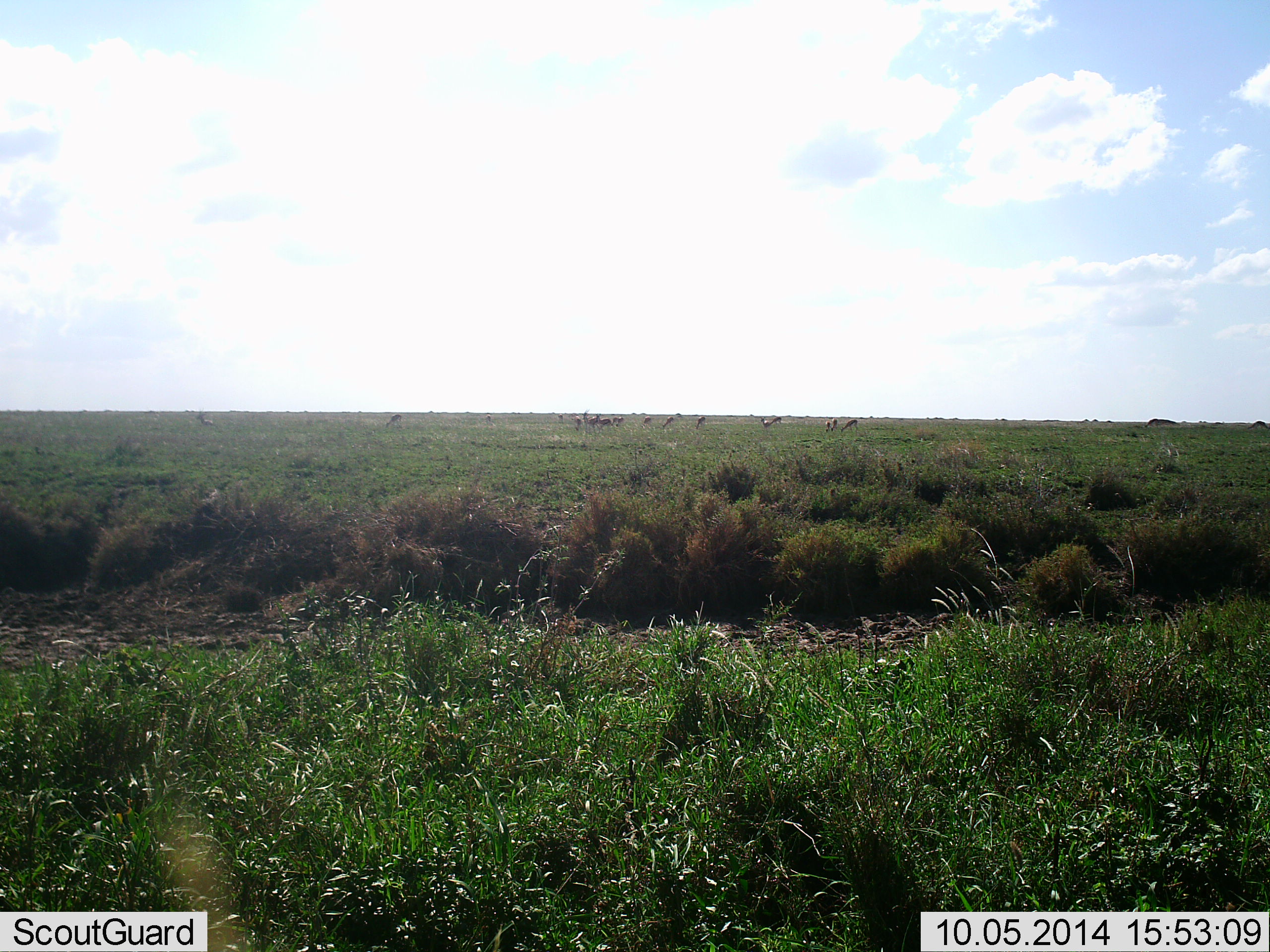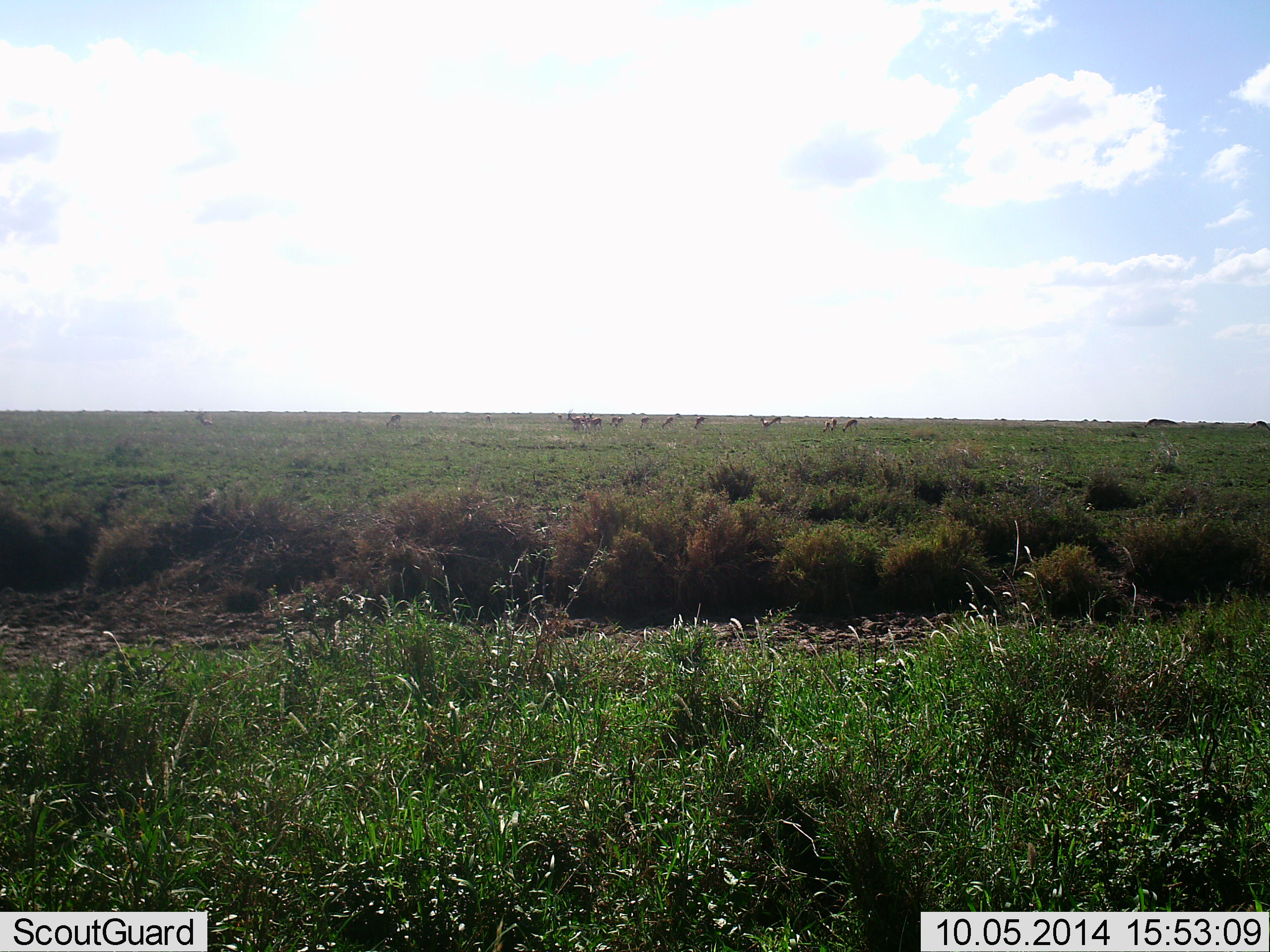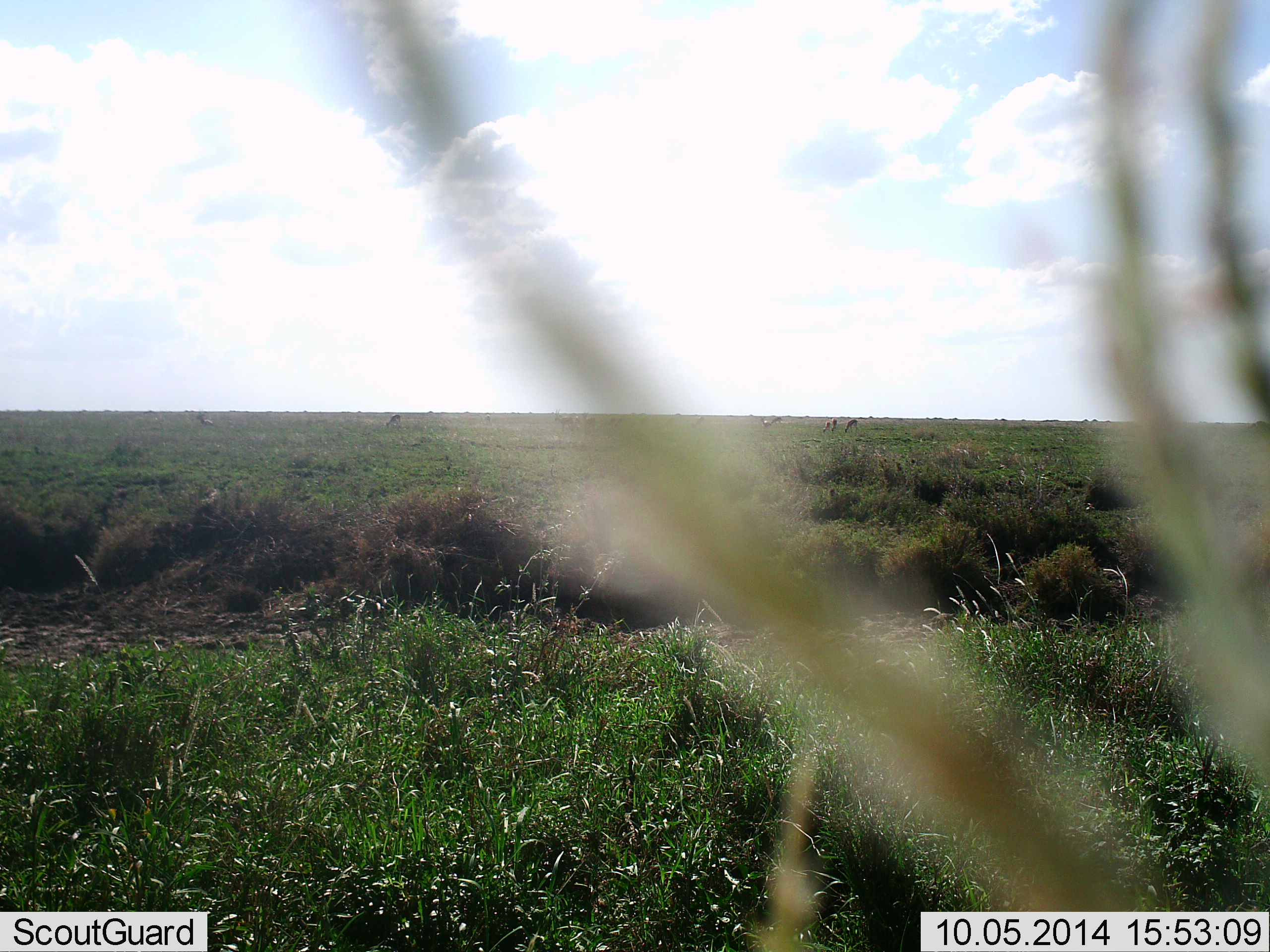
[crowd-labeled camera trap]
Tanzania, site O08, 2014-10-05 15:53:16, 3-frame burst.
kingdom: Animalia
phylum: Chordata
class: Mammalia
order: Artiodactyla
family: Bovidae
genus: Eudorcas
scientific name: Eudorcas thomsonii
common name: thomson's gazelle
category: gazellethomsons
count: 11-50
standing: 40%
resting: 10%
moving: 70%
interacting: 0%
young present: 0%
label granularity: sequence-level